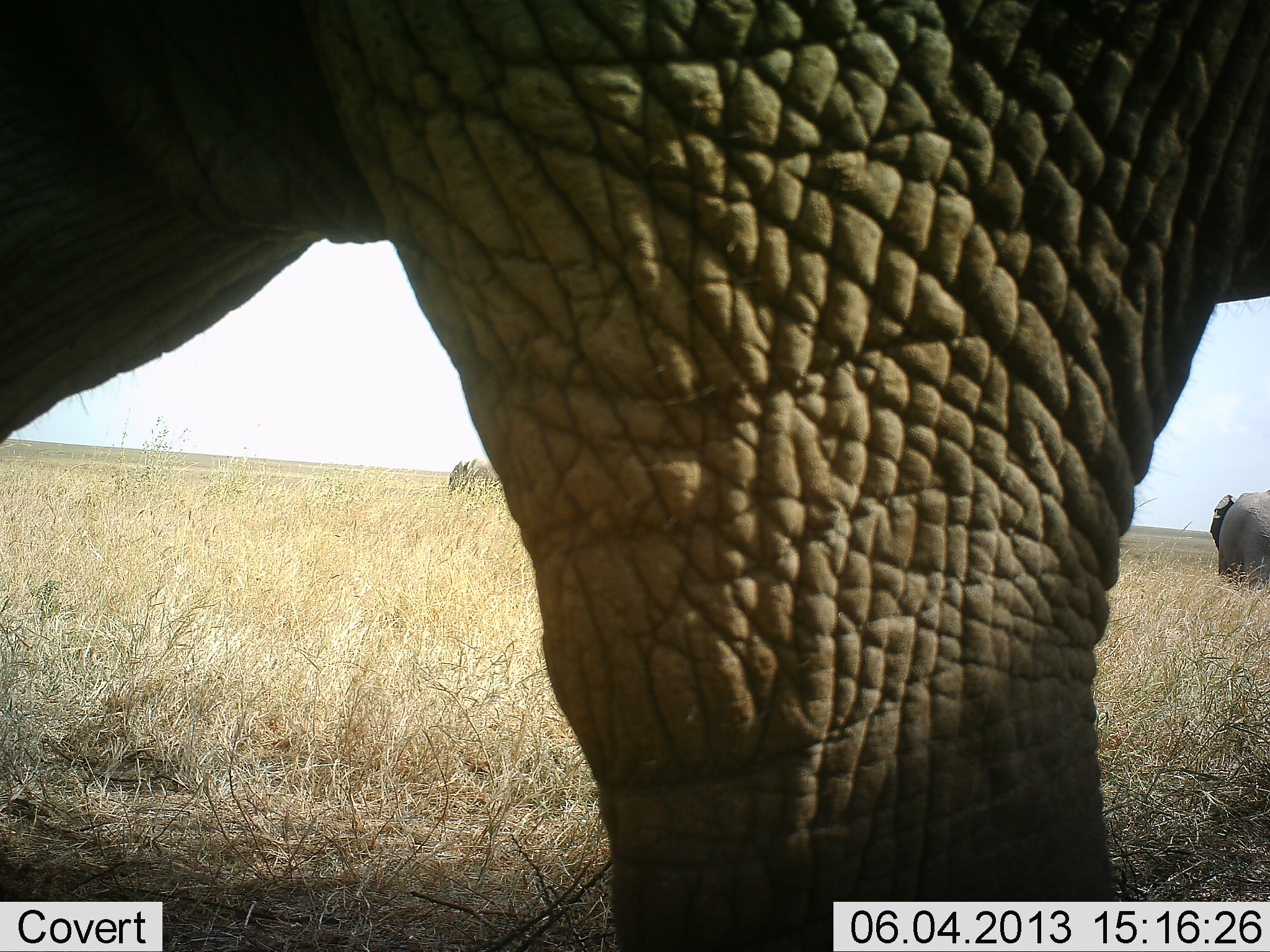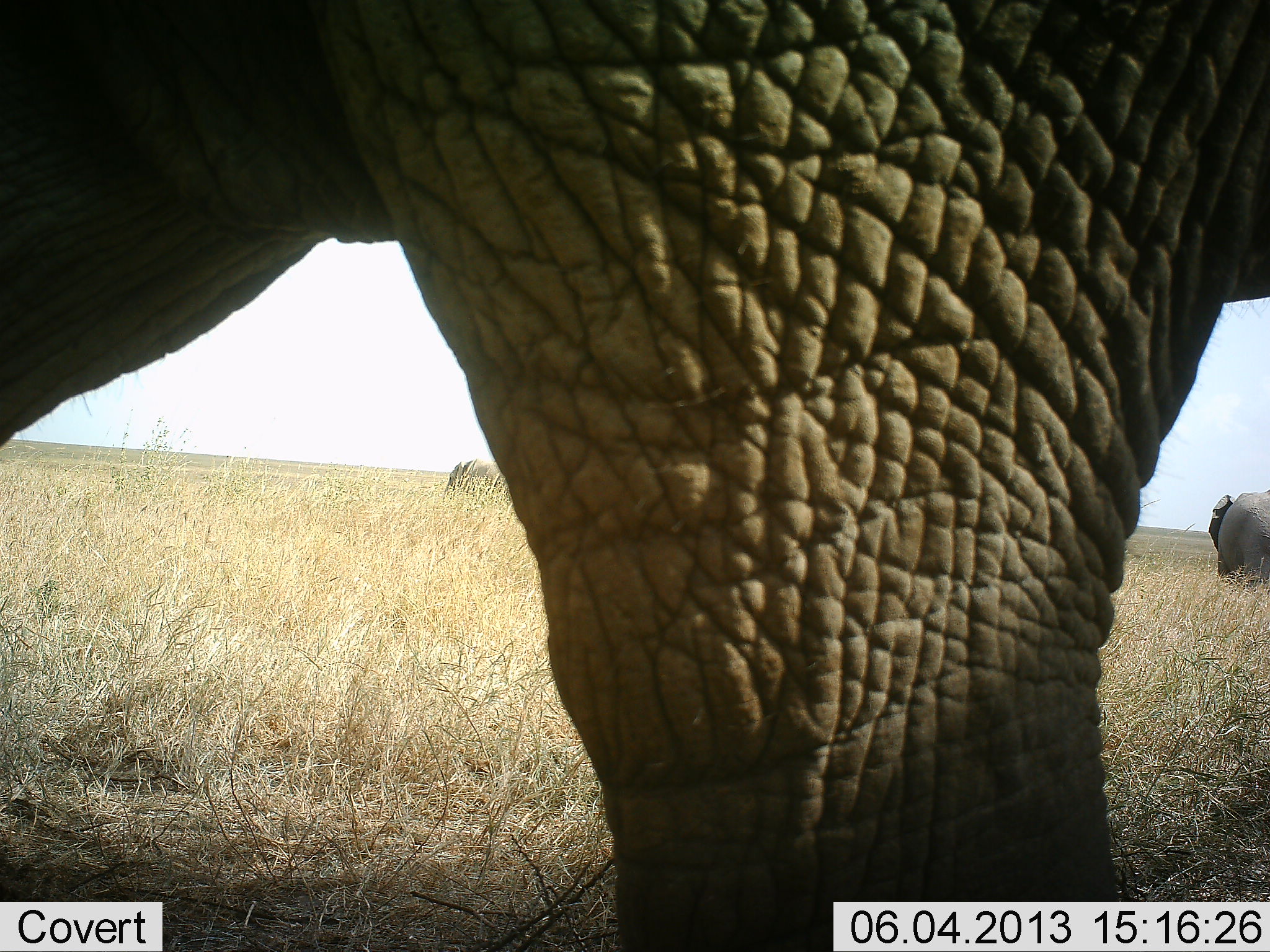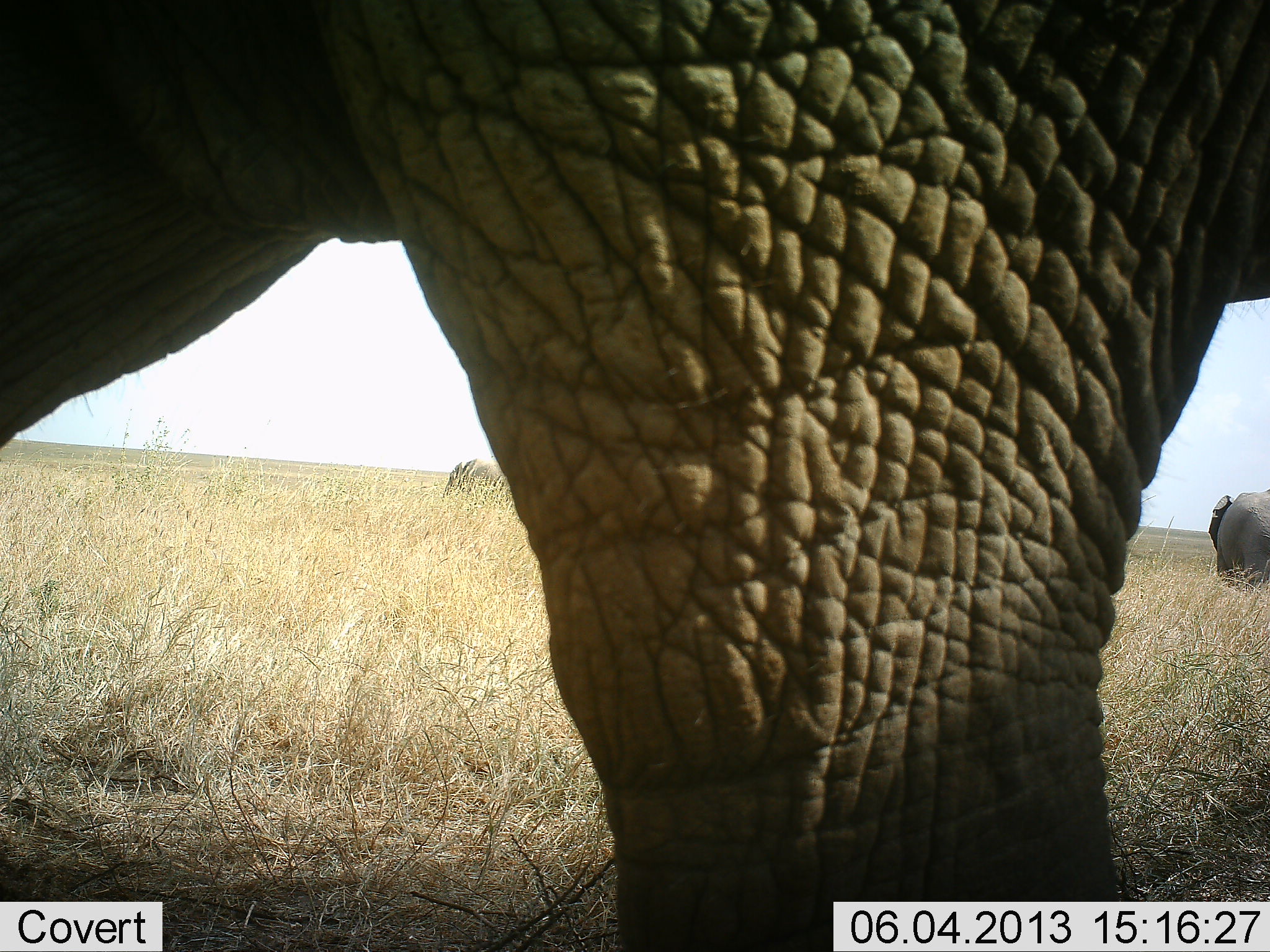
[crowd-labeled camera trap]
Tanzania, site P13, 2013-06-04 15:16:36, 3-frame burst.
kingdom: Animalia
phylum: Chordata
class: Mammalia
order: Proboscidea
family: Elephantidae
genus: Loxodonta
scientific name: Loxodonta africana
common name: african bush elephant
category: elephant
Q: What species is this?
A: Elephant (african bush elephant) (Loxodonta africana).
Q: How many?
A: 3.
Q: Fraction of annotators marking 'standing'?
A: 91%.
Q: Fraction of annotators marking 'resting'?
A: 0%.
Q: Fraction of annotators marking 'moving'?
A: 0%.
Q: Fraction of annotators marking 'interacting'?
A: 0%.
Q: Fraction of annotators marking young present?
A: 9%.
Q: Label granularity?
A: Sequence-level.